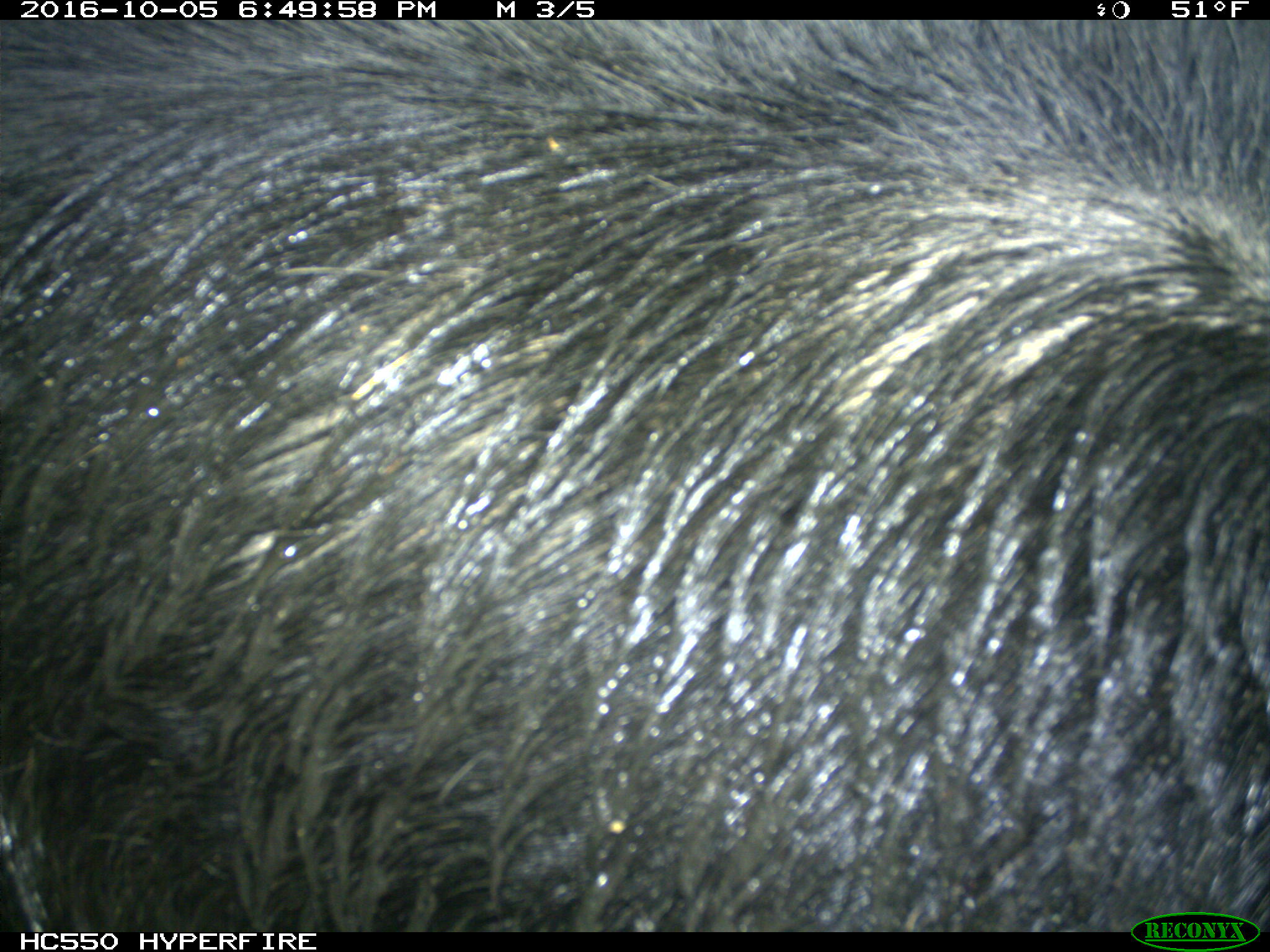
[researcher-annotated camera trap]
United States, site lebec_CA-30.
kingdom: Animalia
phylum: Chordata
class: Mammalia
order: Artiodactyla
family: Suidae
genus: Sus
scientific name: Sus scrofa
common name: wild boar